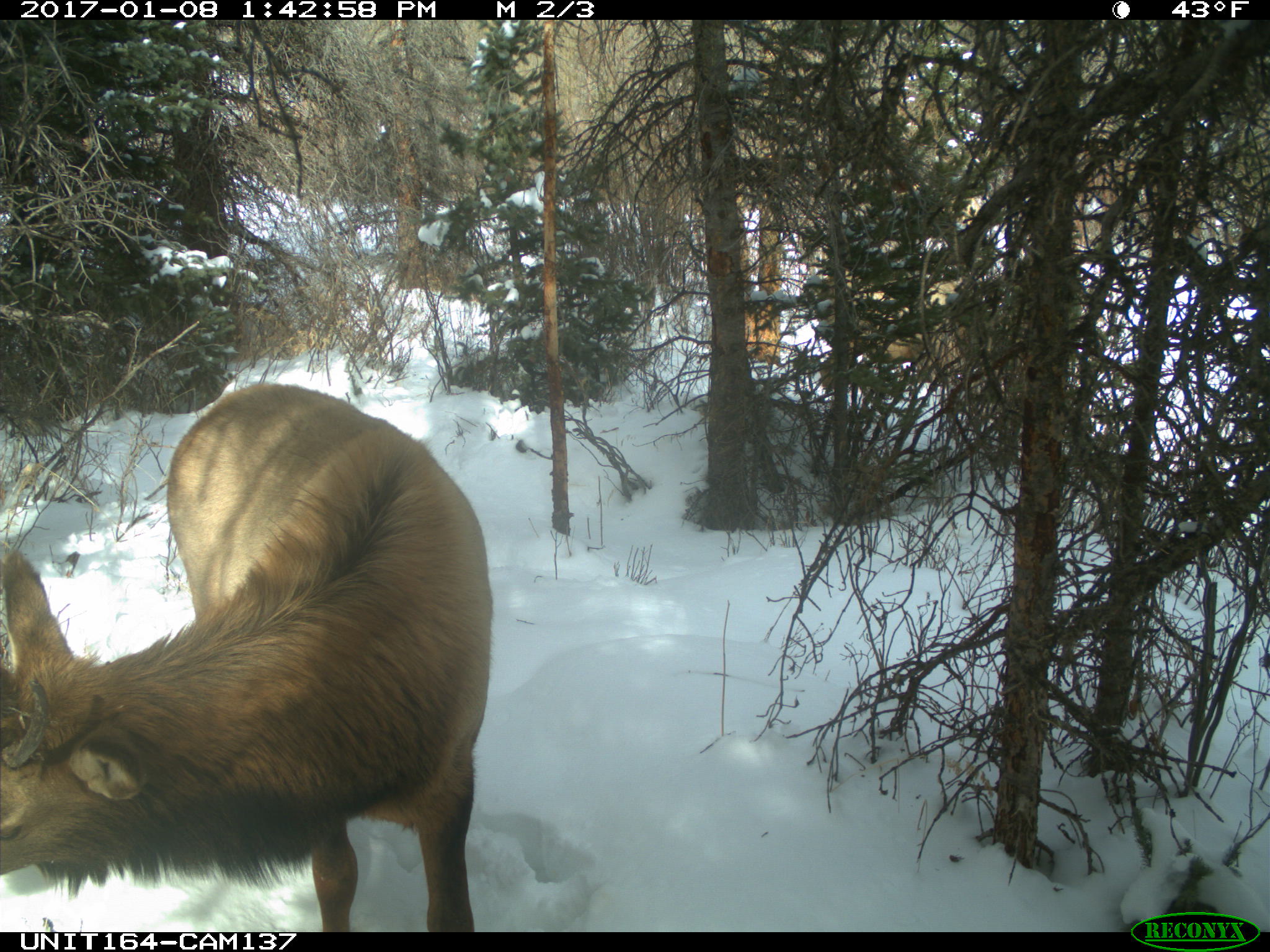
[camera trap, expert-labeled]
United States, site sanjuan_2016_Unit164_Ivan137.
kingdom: Animalia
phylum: Chordata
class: Mammalia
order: Artiodactyla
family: Cervidae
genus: Cervus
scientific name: Cervus elaphus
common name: red deer